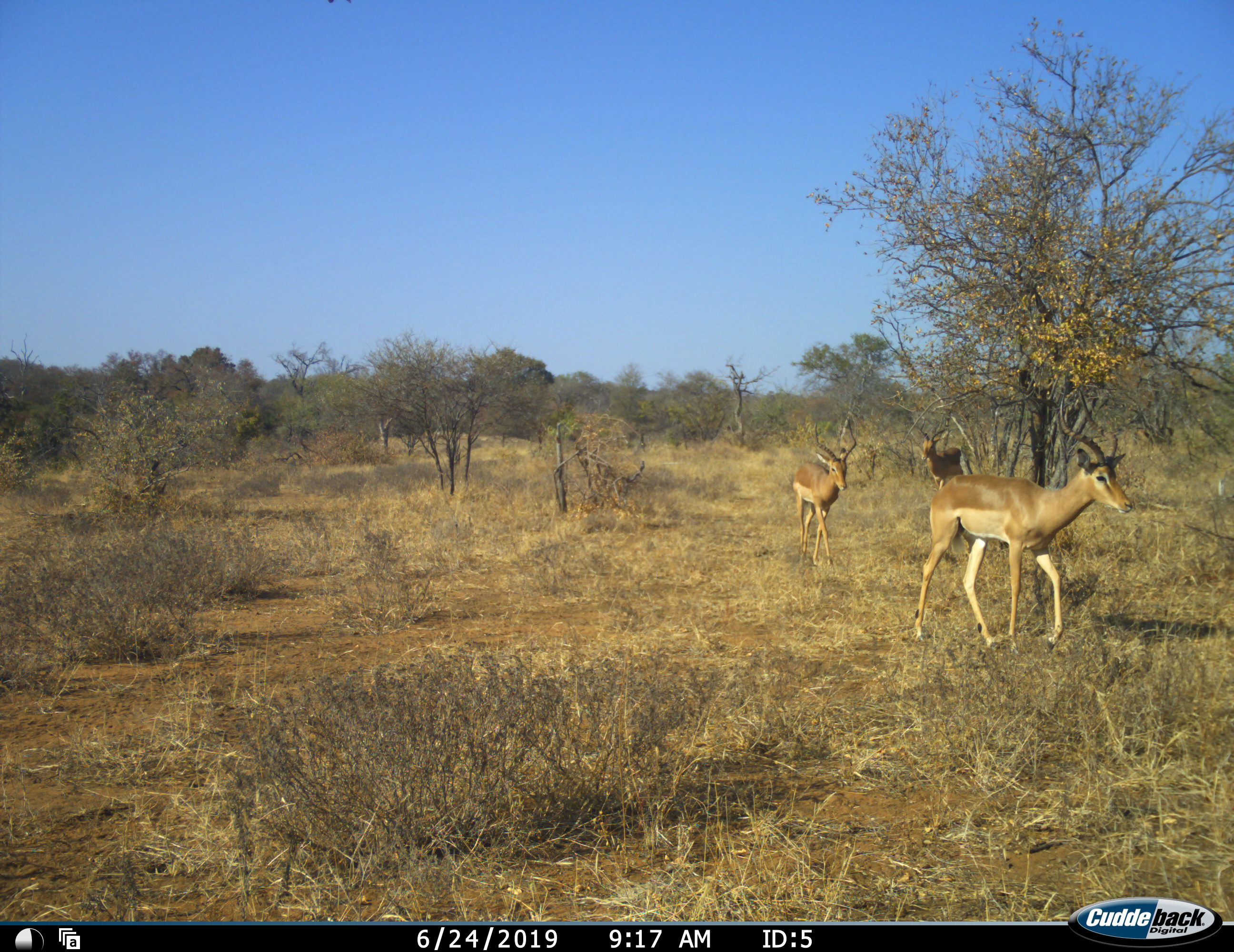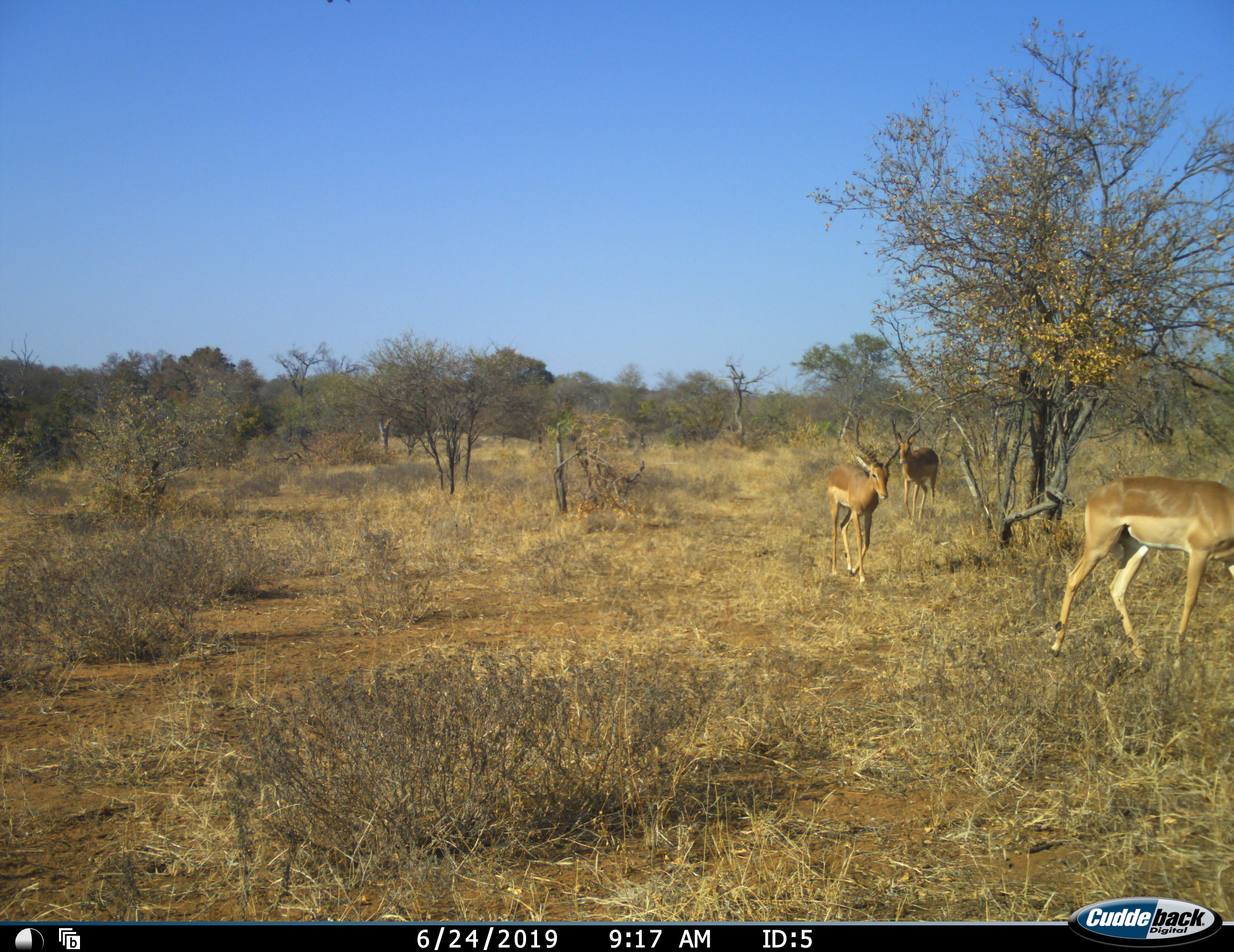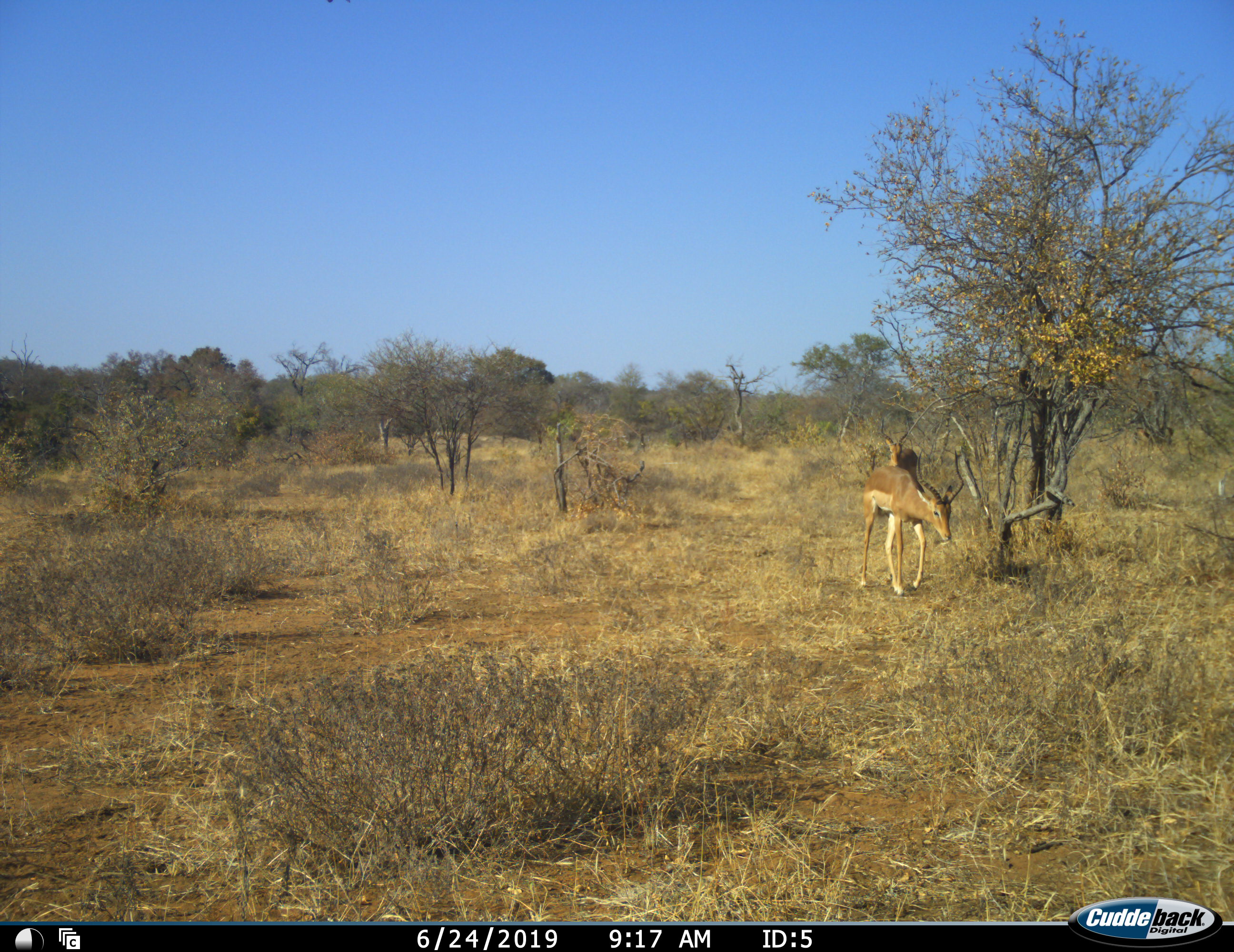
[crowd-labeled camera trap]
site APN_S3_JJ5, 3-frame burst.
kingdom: Animalia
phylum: Chordata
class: Mammalia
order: Artiodactyla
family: Bovidae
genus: Aepyceros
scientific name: Aepyceros melampus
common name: impala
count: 3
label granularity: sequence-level